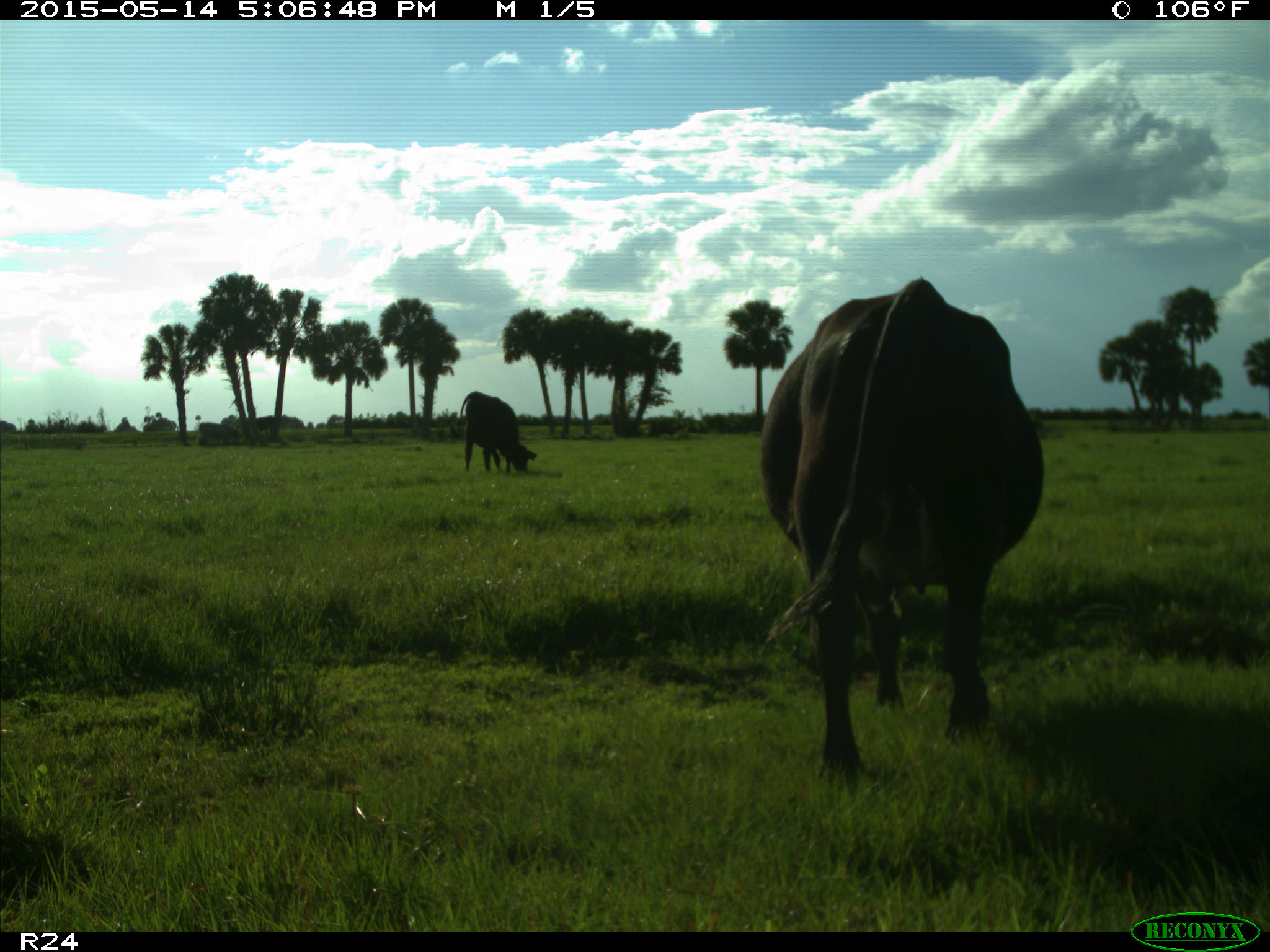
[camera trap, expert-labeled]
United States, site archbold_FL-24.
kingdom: Animalia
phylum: Chordata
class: Mammalia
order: Cingulata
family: Dasypodidae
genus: Dasypus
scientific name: Dasypus novemcinctus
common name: nine-banded armadillo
Dasypus novemcinctus (nine-banded armadillo).